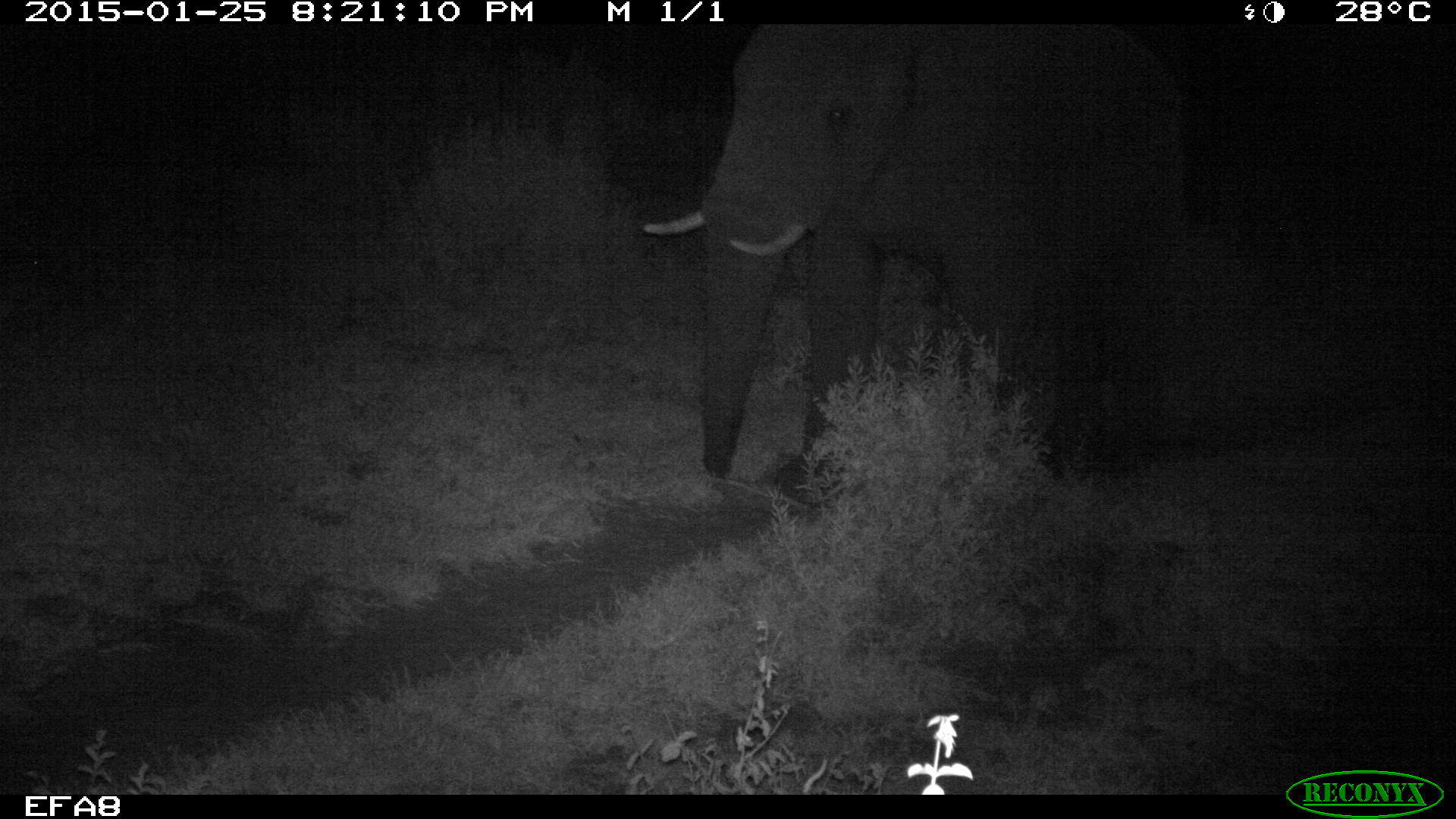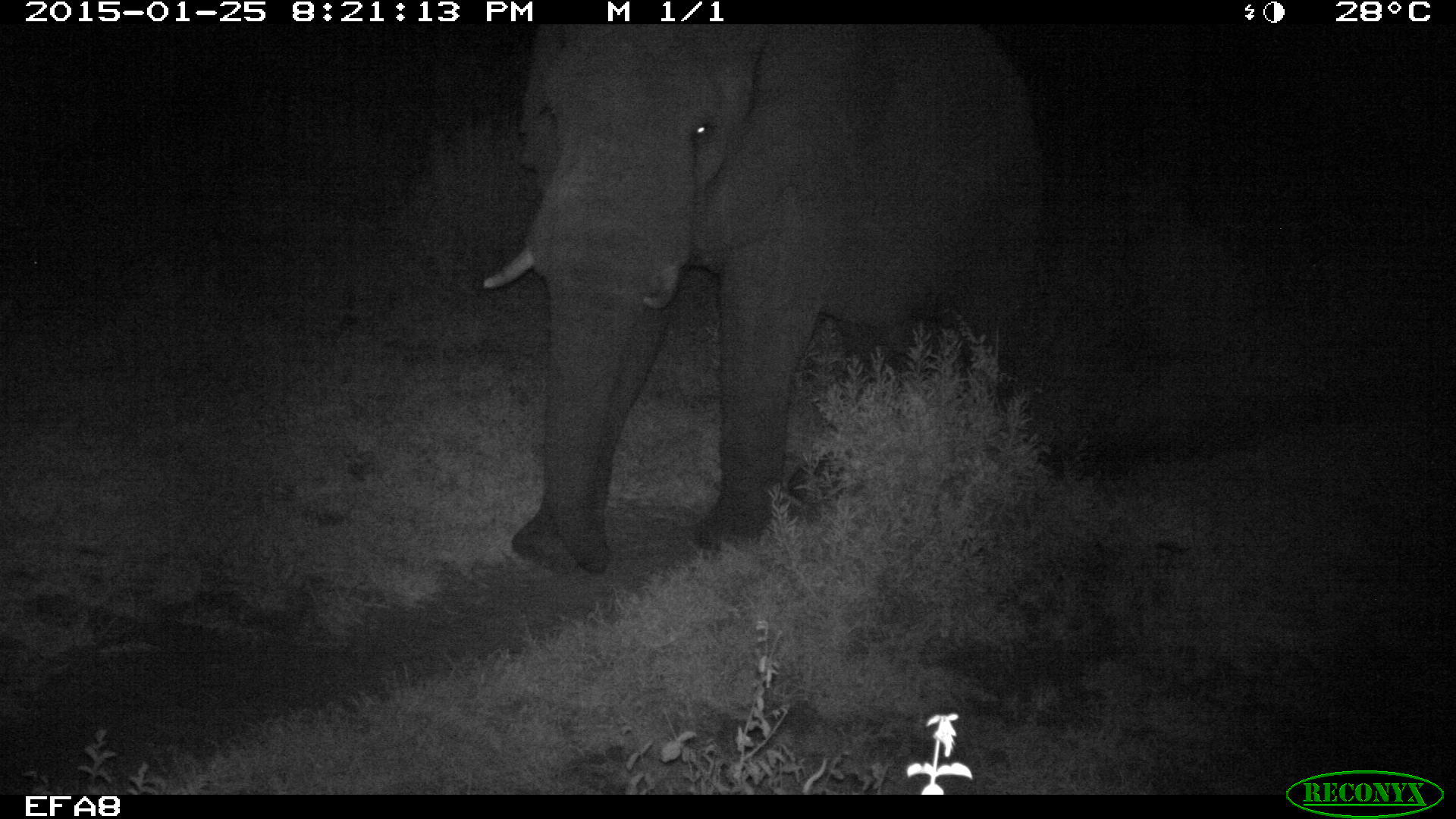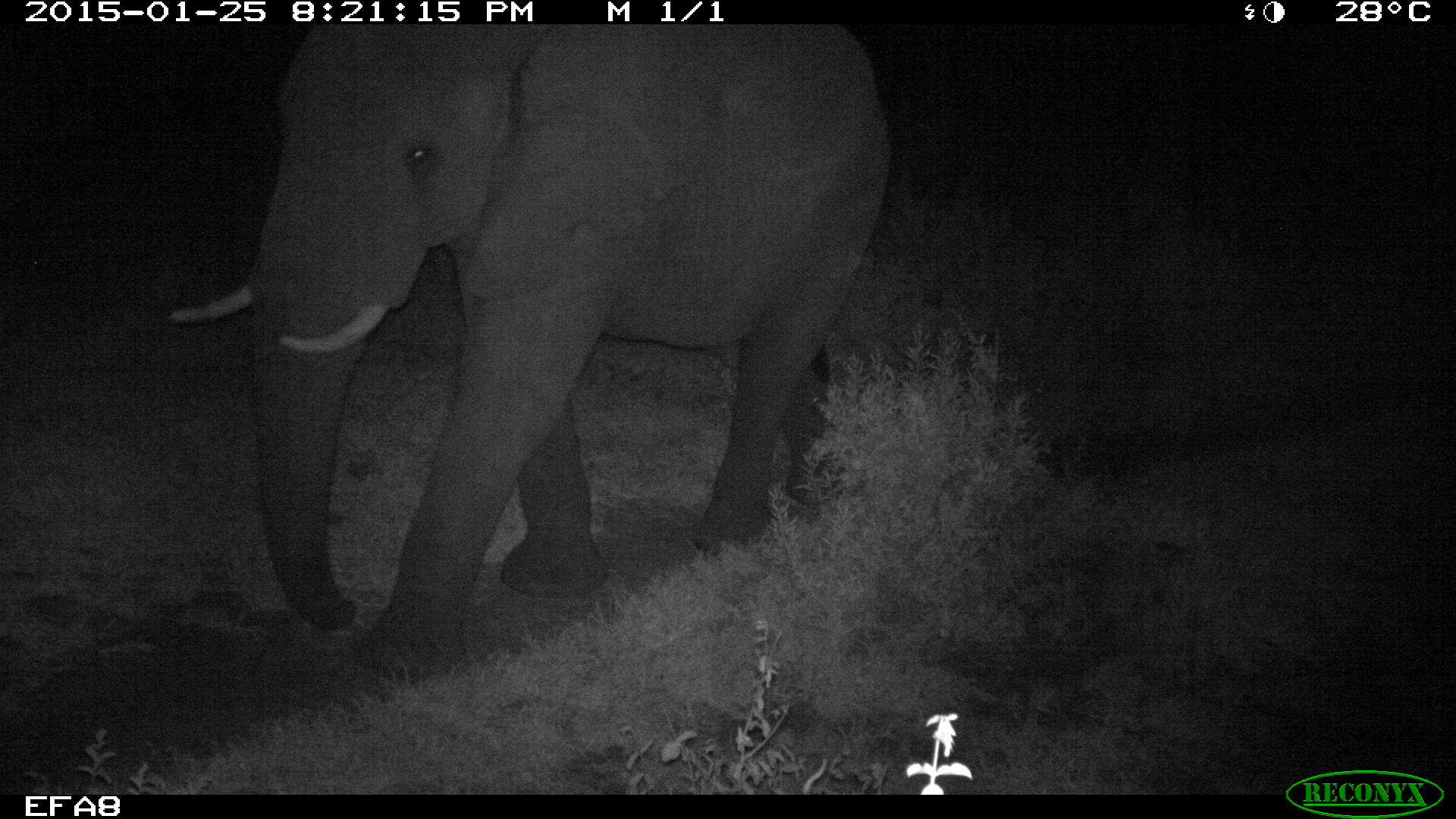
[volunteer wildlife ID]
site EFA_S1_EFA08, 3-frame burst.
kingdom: Animalia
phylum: Chordata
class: Mammalia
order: Proboscidea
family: Elephantidae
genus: Loxodonta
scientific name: Loxodonta africana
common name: african bush elephant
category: elephant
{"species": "elephant (african bush elephant) (Loxodonta africana)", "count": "1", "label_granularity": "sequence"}